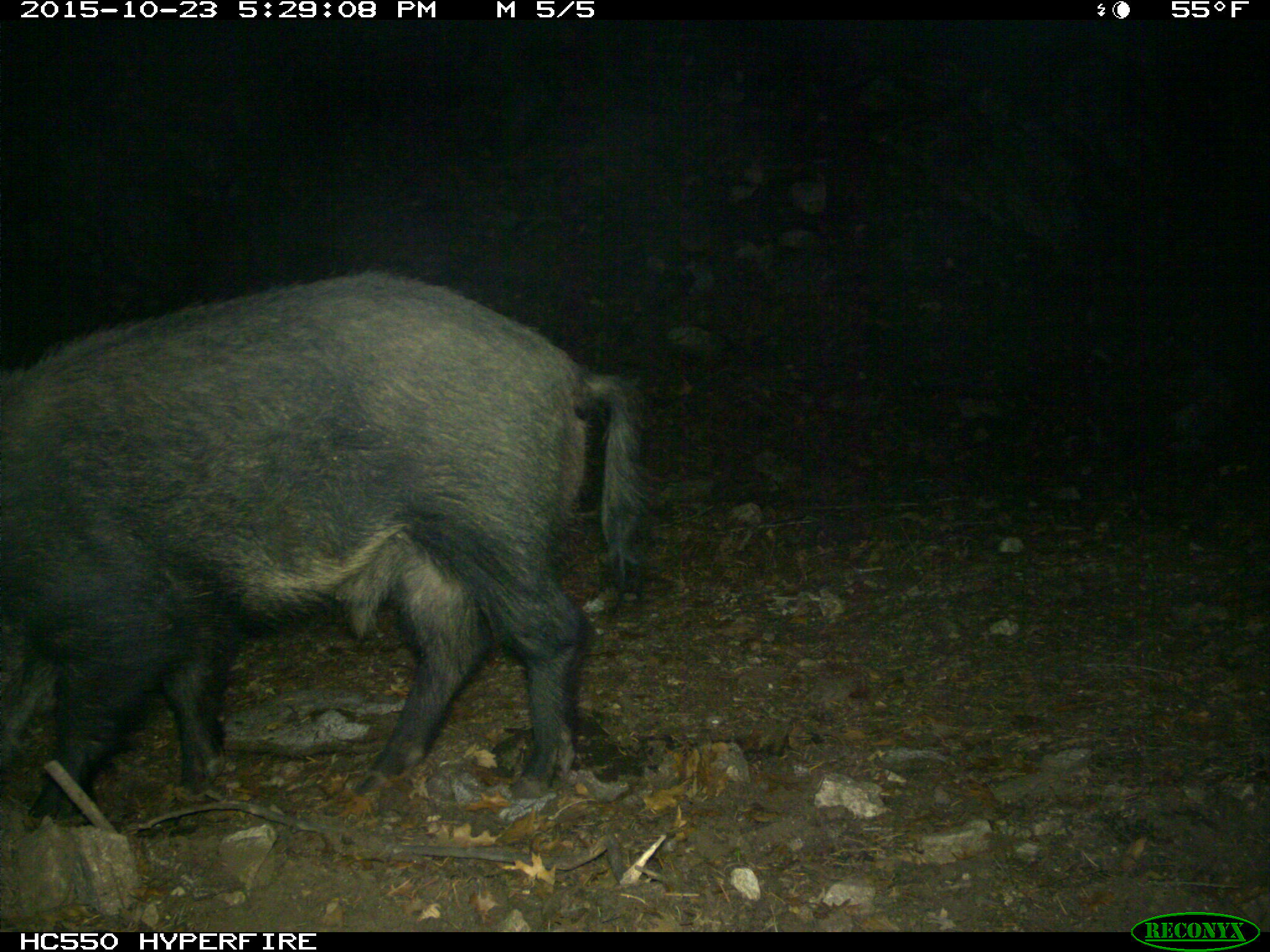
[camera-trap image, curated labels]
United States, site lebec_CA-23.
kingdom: Animalia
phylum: Chordata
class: Mammalia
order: Artiodactyla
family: Suidae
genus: Sus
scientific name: Sus scrofa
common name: wild boar